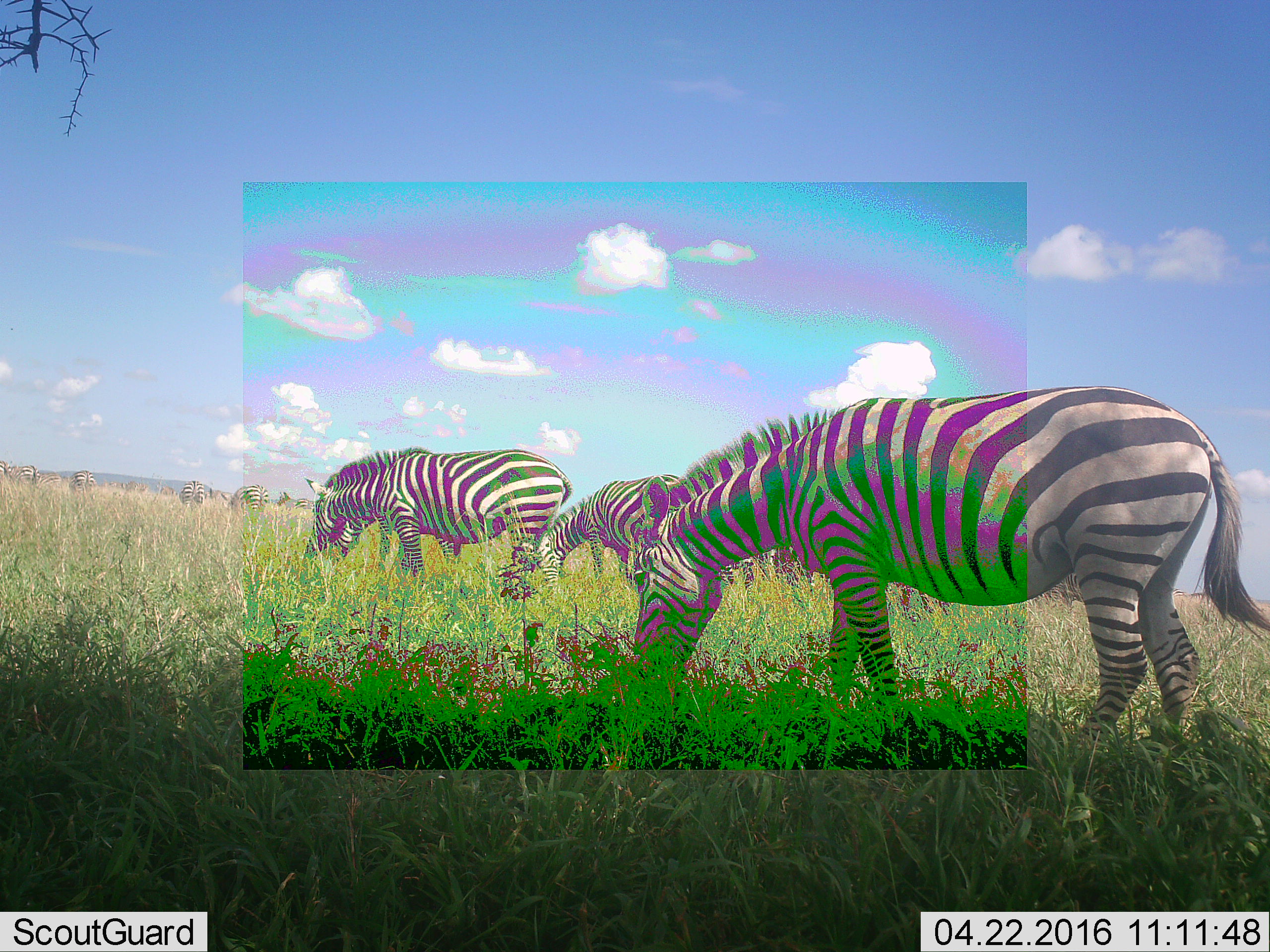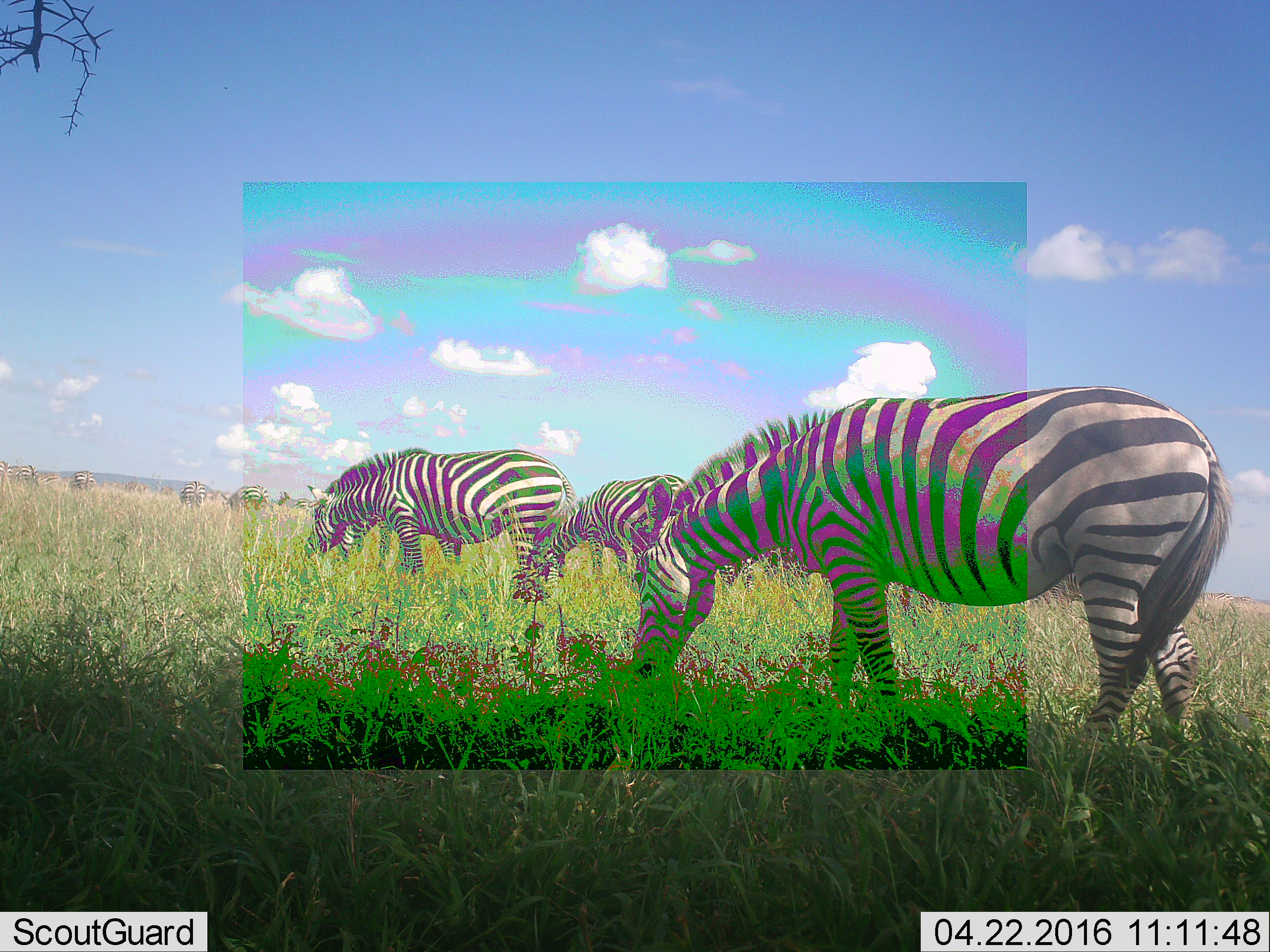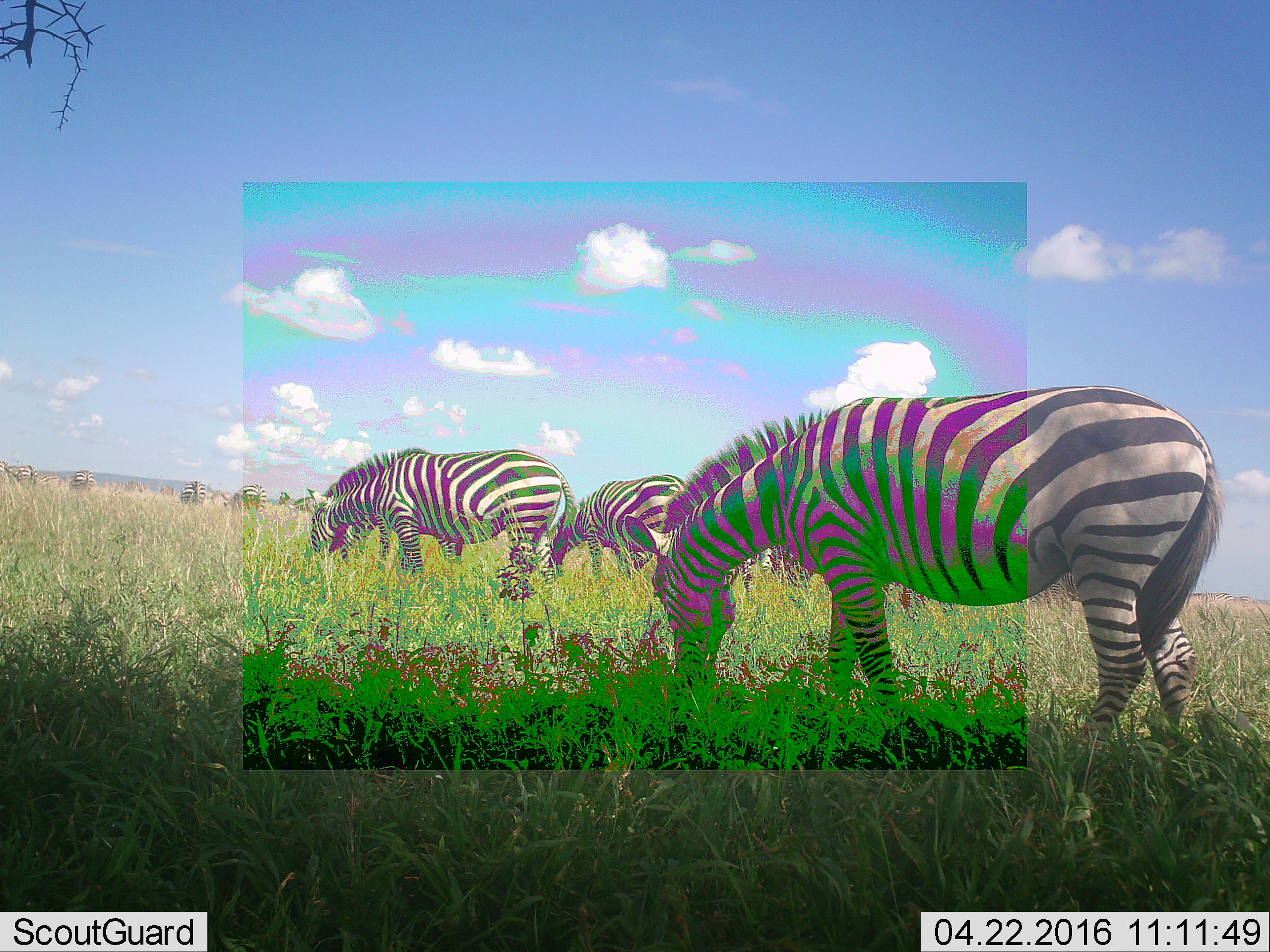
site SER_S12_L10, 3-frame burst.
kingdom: Animalia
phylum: Chordata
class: Mammalia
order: Perissodactyla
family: Equidae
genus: Equus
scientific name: Equus quagga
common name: plains zebra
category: zebraplains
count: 11-50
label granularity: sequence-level